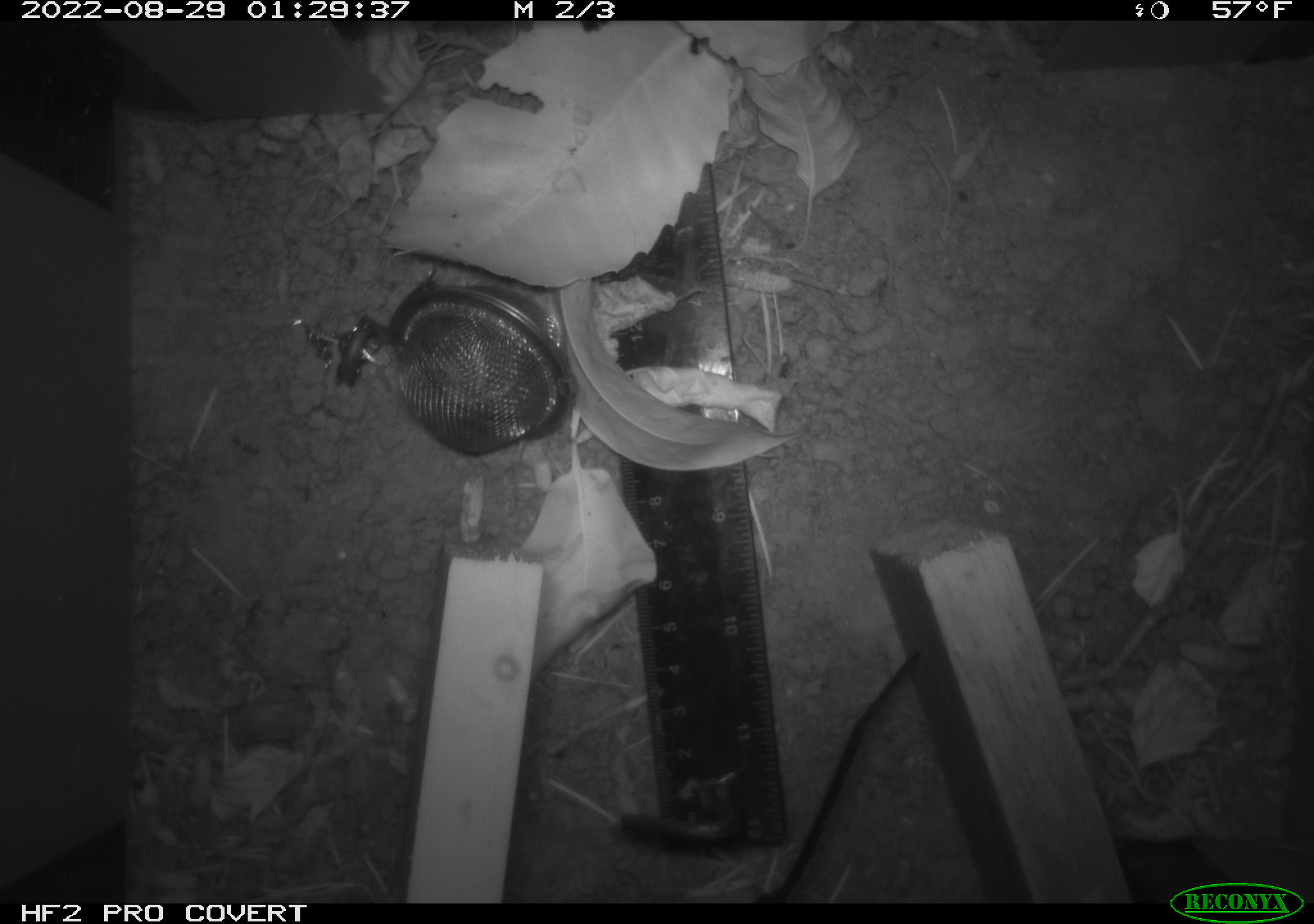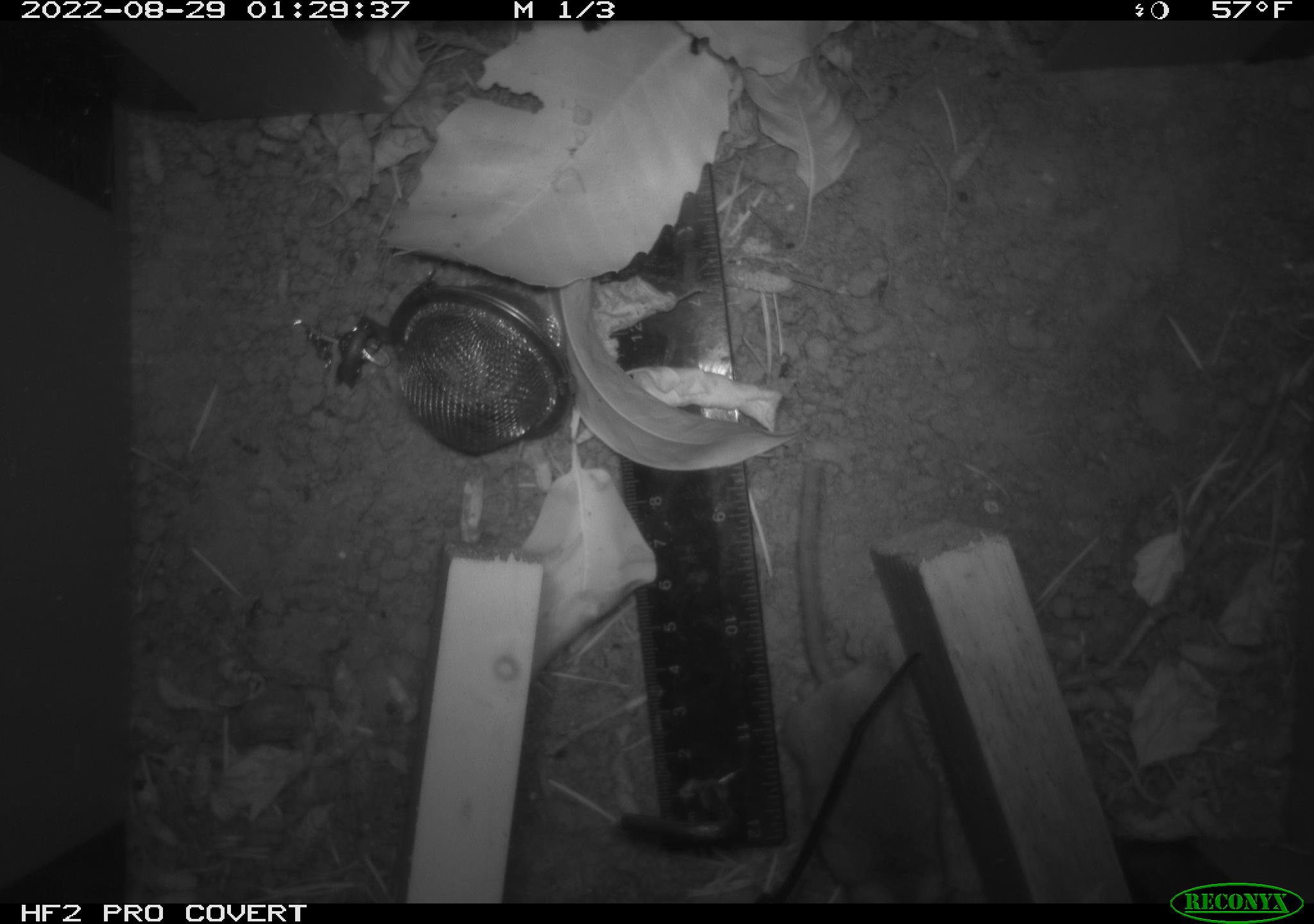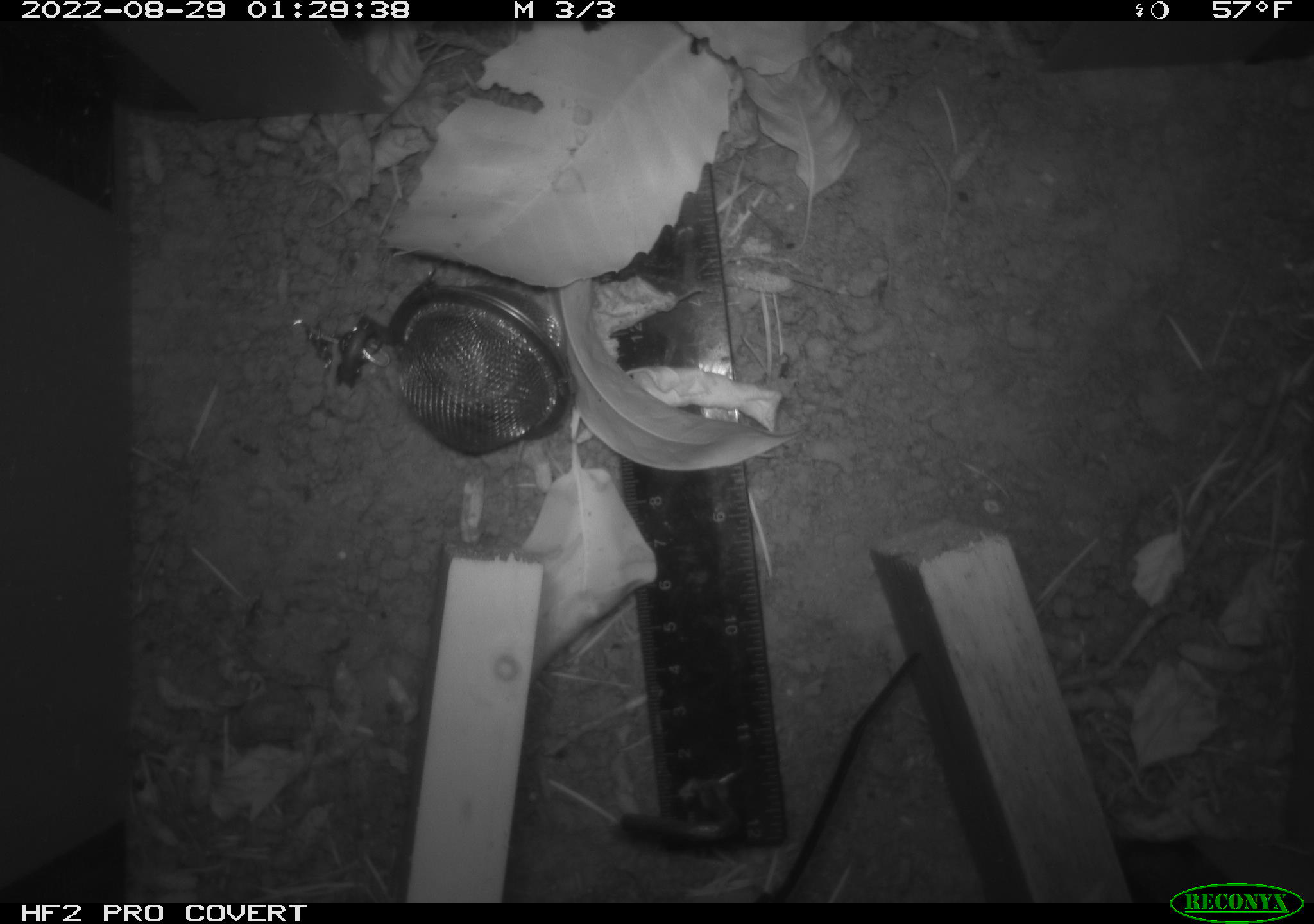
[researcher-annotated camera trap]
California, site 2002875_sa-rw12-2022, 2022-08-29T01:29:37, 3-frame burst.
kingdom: Animalia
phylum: Chordata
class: Mammalia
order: Rodentia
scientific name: Rodentia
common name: rodent